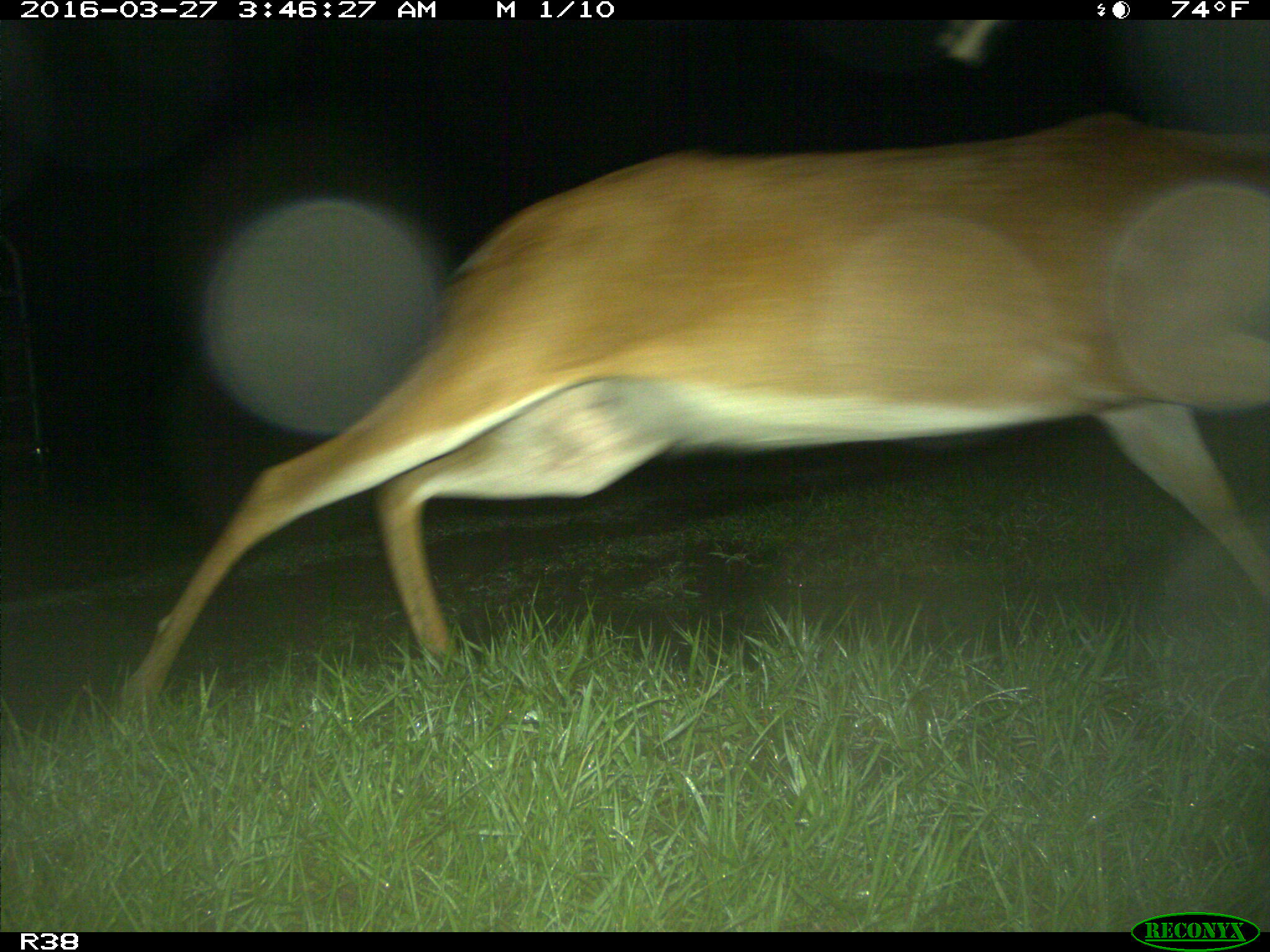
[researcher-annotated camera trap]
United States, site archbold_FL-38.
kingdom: Animalia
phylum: Chordata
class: Mammalia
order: Artiodactyla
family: Cervidae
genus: Odocoileus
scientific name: Odocoileus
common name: deer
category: unidentified deer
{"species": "unidentified deer (deer) (Odocoileus)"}